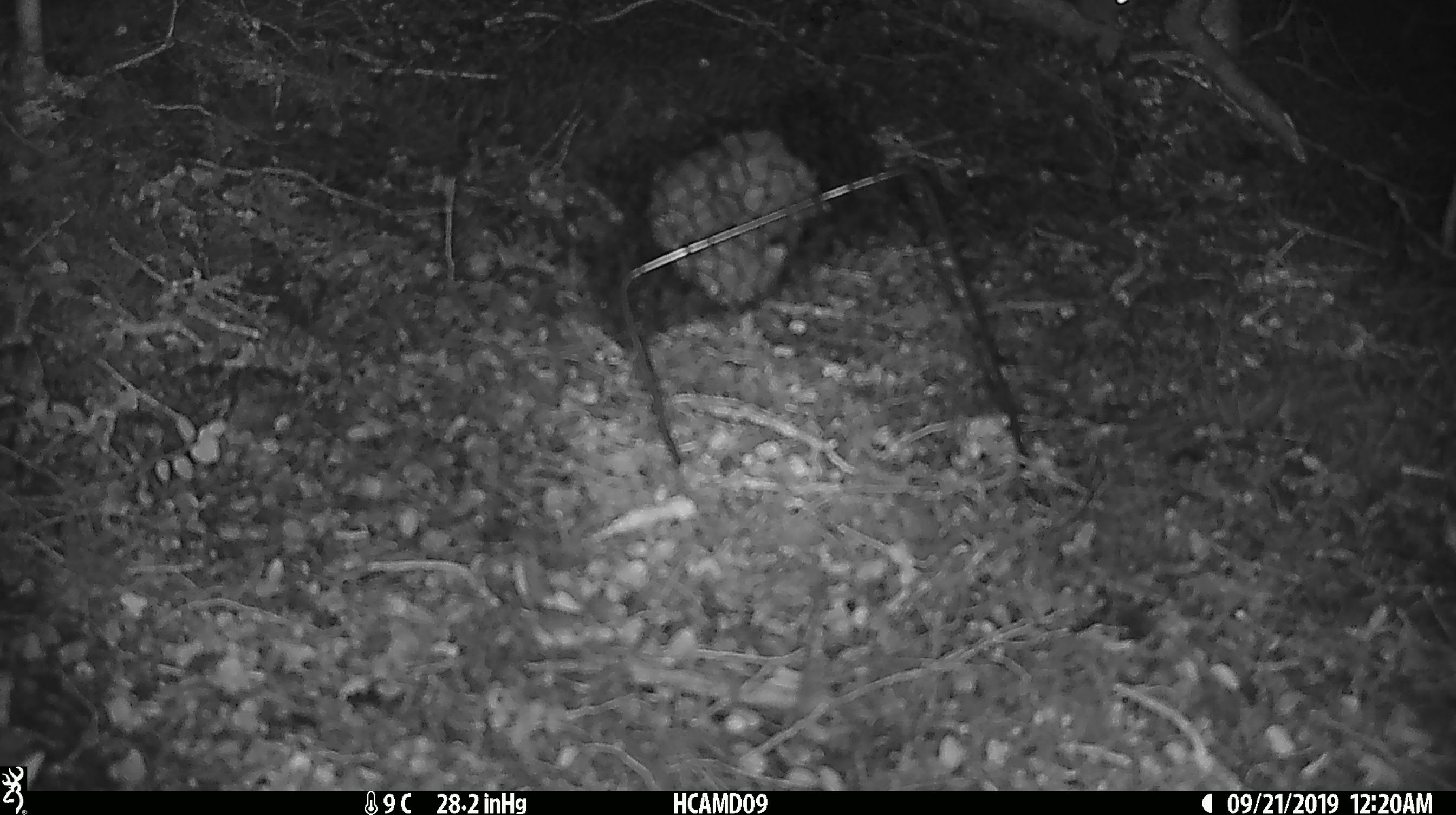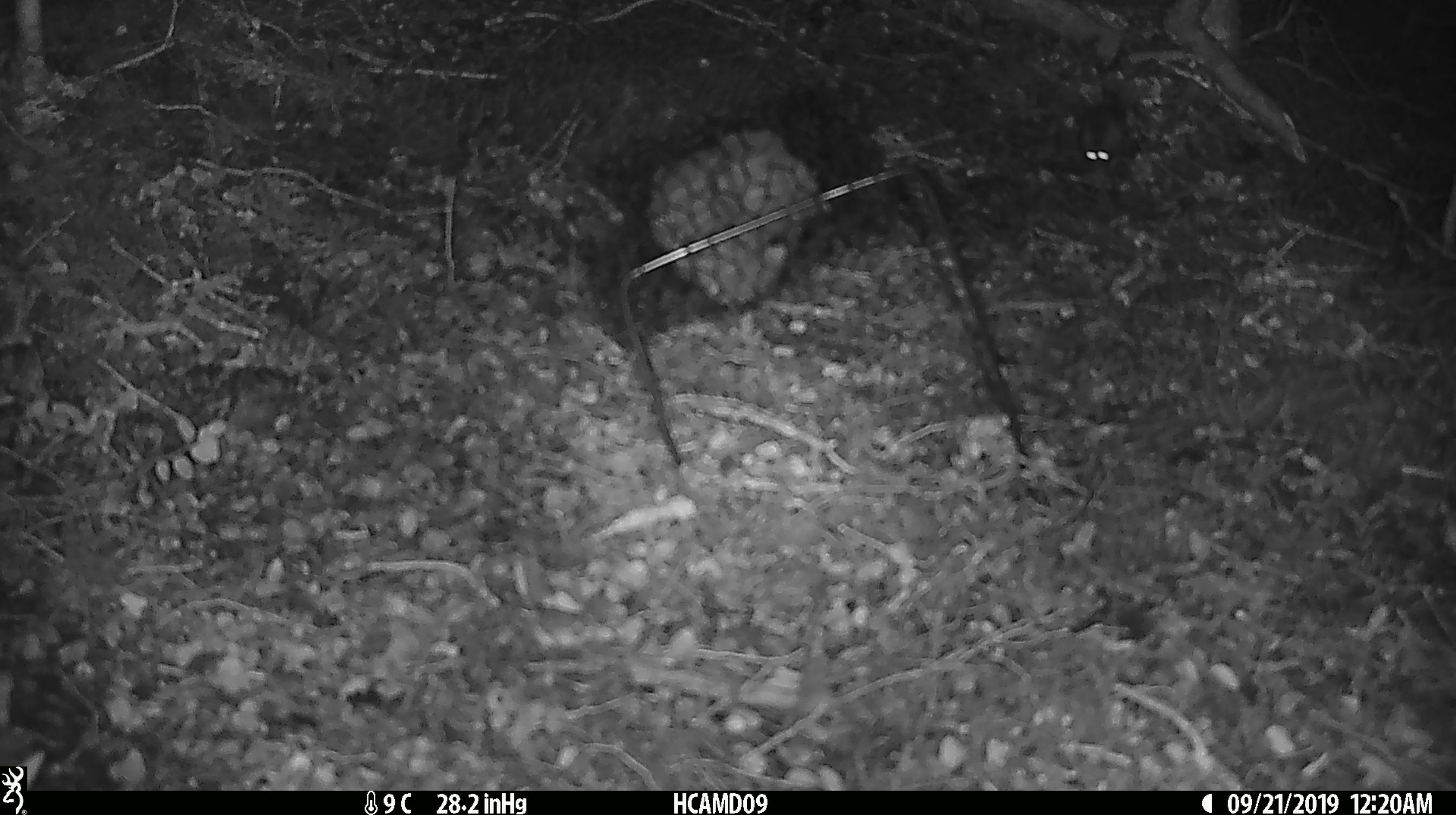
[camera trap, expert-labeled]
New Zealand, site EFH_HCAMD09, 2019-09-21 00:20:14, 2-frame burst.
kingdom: Animalia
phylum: Chordata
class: Mammalia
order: Rodentia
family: Muridae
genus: Mus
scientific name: Mus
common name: mouse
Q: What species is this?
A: Mouse (Mus).